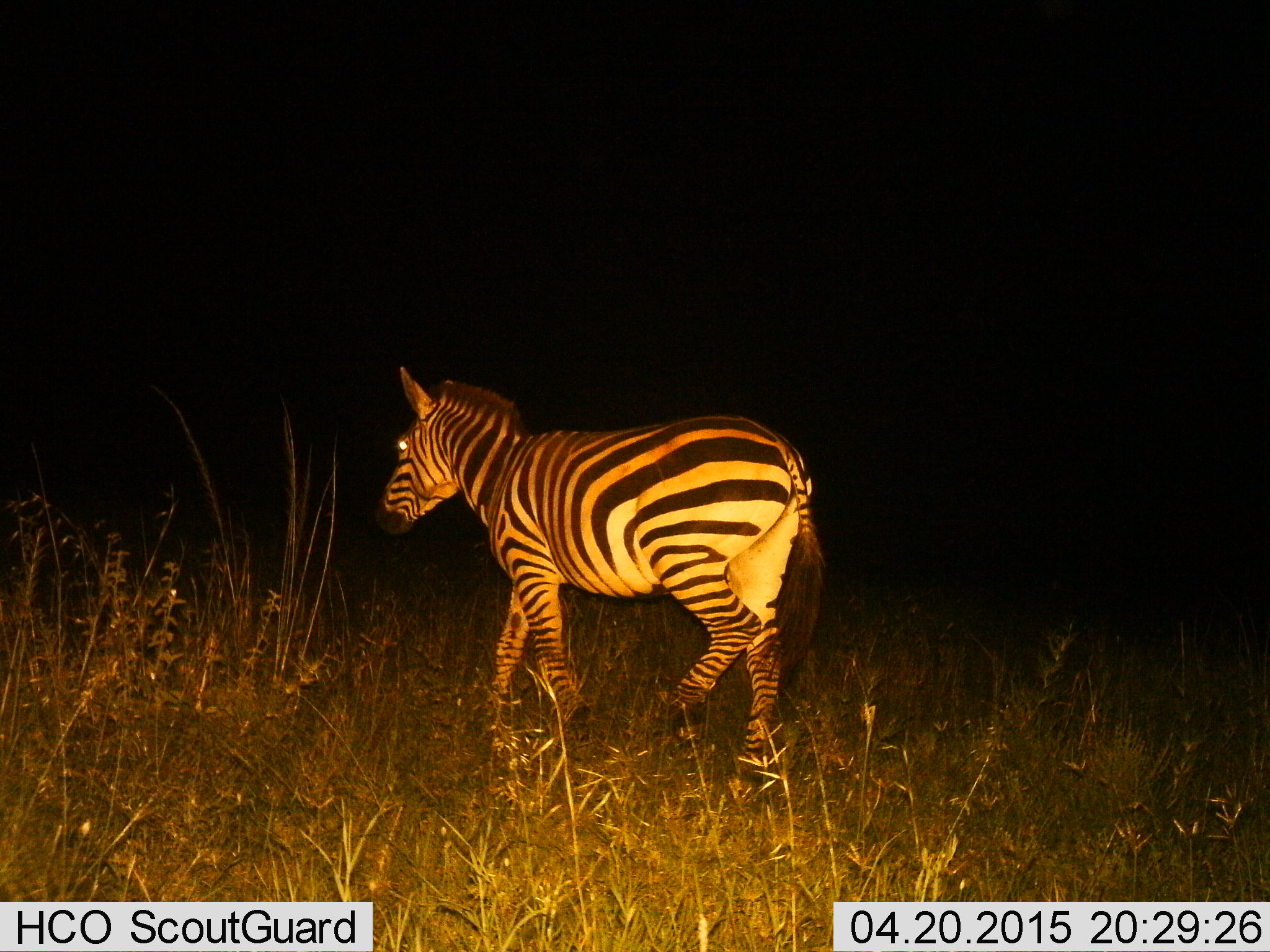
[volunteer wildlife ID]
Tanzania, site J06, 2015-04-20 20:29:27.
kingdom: Animalia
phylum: Chordata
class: Mammalia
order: Perissodactyla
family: Equidae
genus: Equus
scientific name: Equus quagga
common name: plains zebra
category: zebra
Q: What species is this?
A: Zebra (plains zebra) (Equus quagga).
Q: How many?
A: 1.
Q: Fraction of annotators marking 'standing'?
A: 40%.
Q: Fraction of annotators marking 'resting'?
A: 0%.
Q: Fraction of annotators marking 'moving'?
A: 90%.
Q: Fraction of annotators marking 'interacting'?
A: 0%.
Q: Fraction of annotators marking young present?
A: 0%.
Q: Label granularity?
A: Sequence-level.